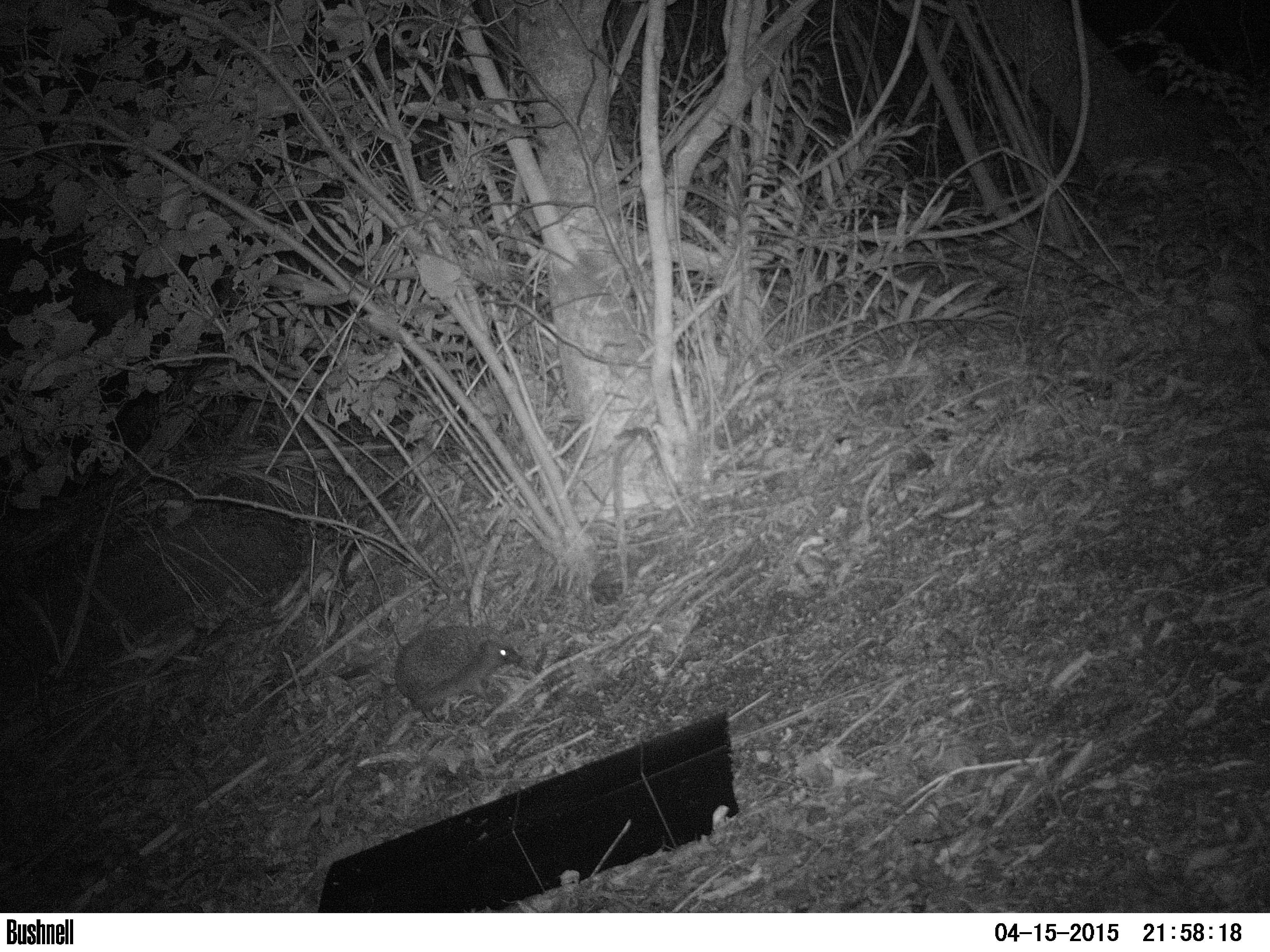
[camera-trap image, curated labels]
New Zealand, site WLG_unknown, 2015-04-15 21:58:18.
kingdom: Animalia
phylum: Chordata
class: Mammalia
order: Eulipotyphla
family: Erinaceidae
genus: Erinaceus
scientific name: Erinaceus europaeus europaeus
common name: european hedgehog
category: hedgehog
Hedgehog (european hedgehog) (Erinaceus europaeus europaeus).